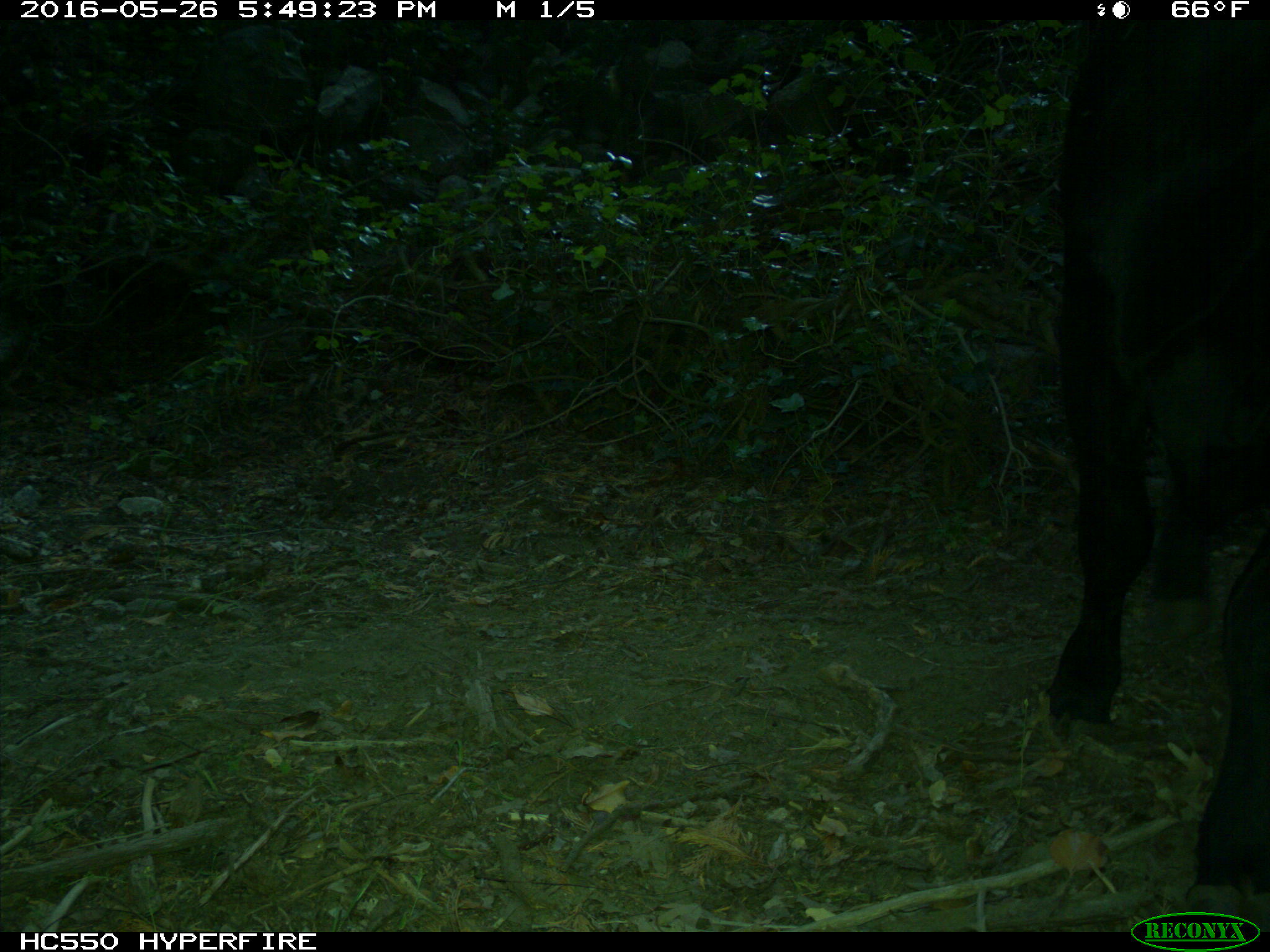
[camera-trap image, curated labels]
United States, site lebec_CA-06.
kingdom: Animalia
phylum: Chordata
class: Mammalia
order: Artiodactyla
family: Bovidae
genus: Bos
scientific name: Bos taurus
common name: domestic cow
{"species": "Bos taurus (domestic cow)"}